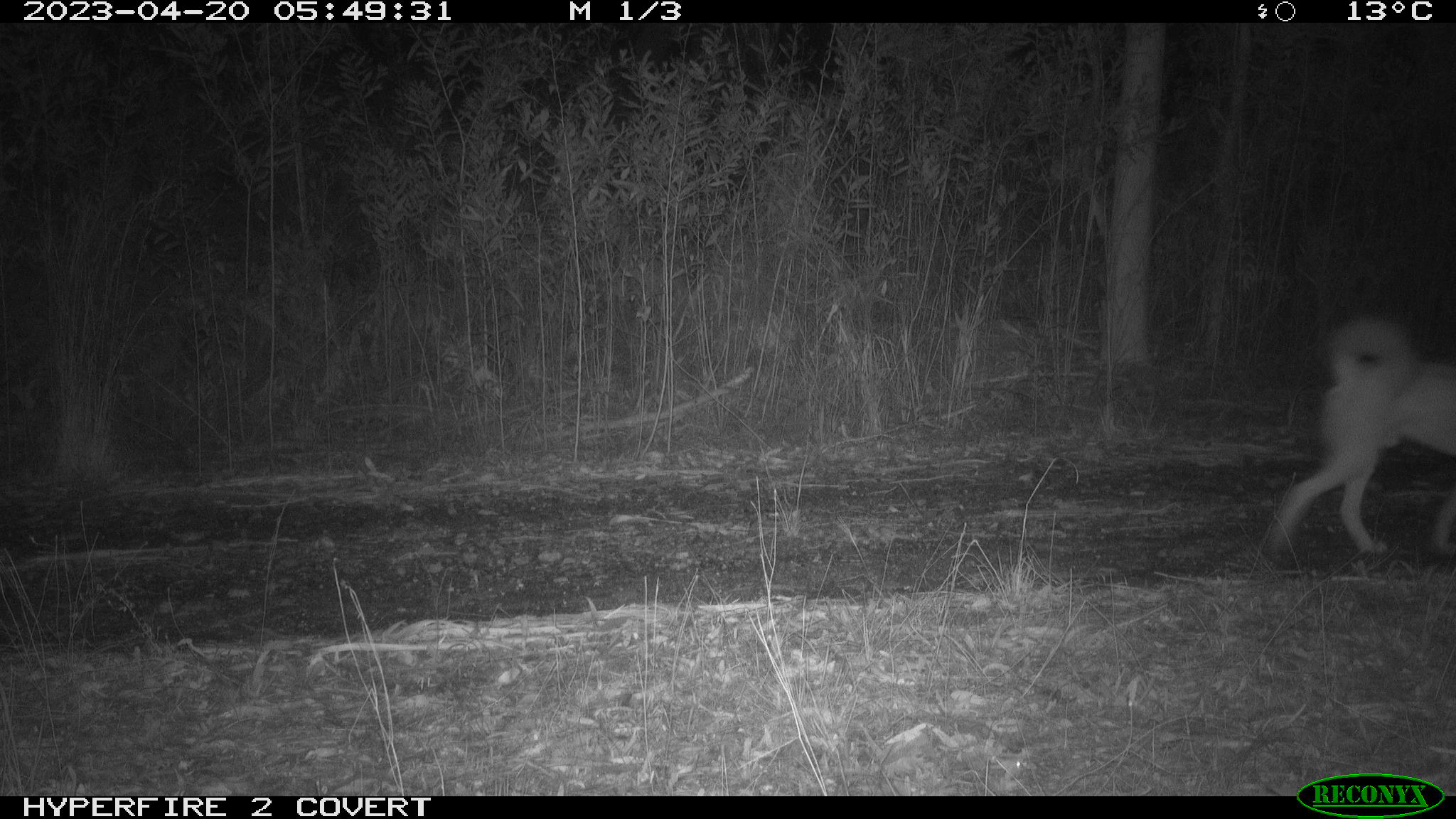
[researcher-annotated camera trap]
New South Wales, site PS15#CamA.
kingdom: Animalia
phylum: Chordata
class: Mammalia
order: Carnivora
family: Canidae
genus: Canis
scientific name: Canis familiaris dingo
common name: dingo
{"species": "dingo (Canis familiaris dingo)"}